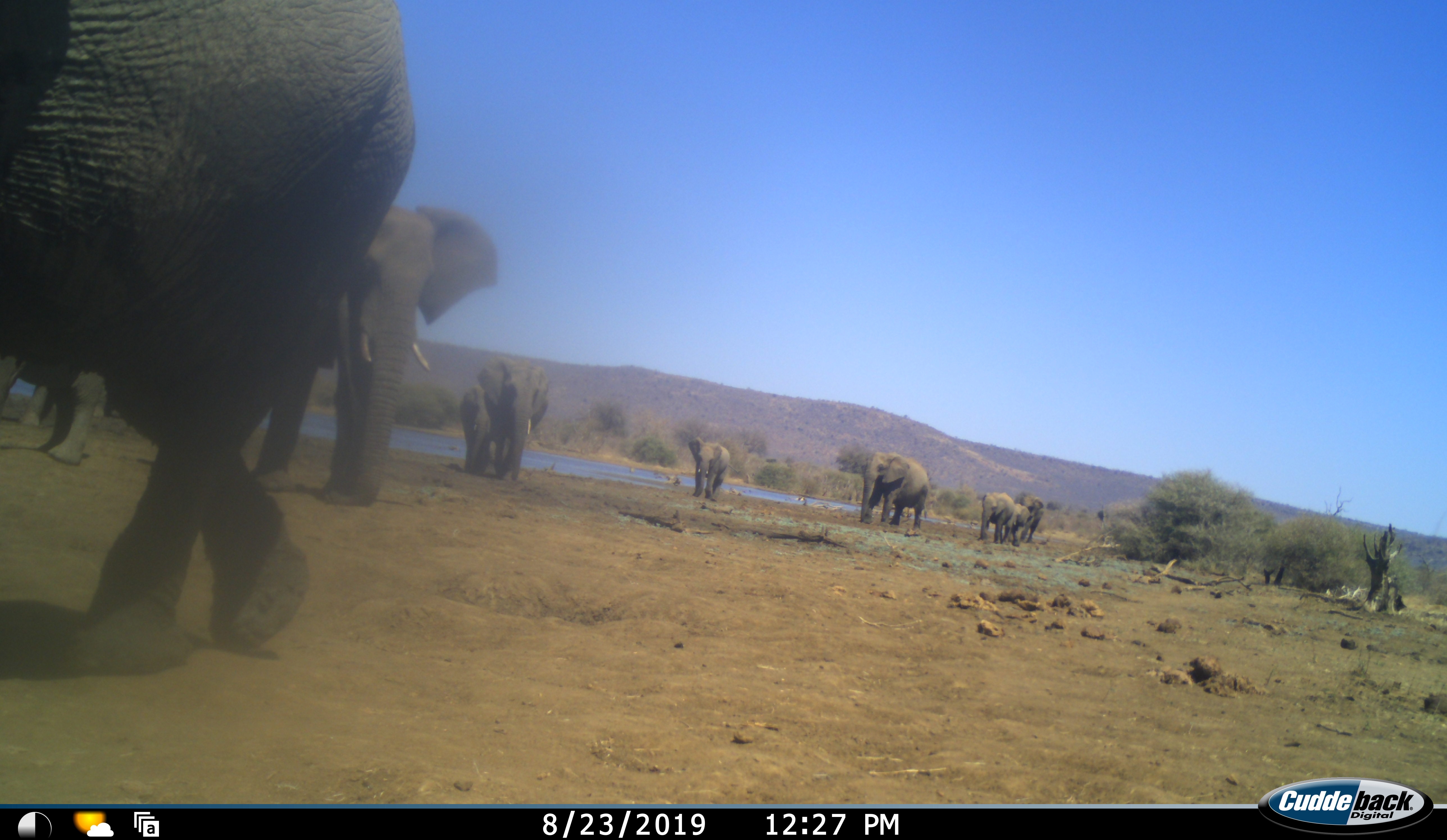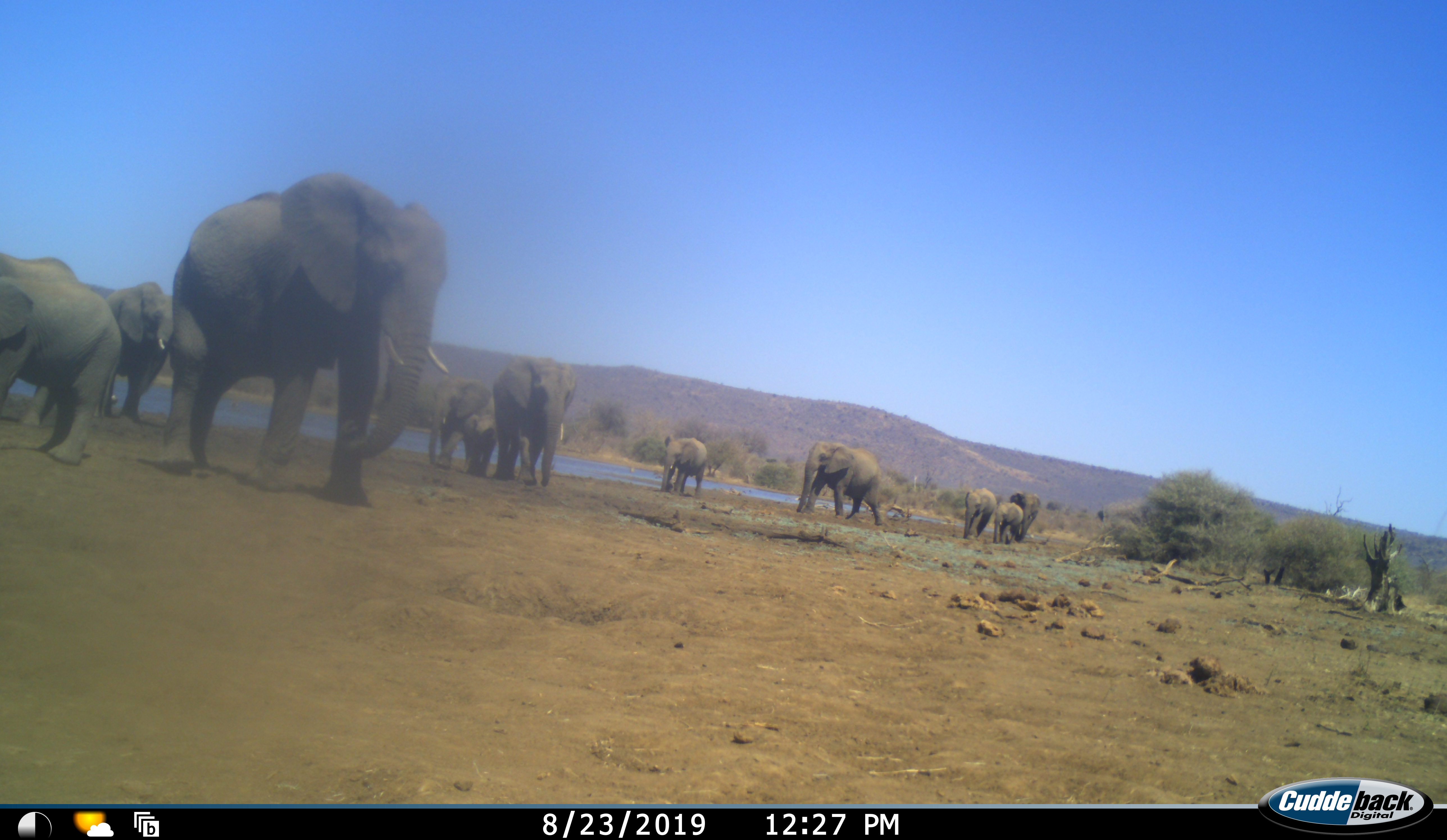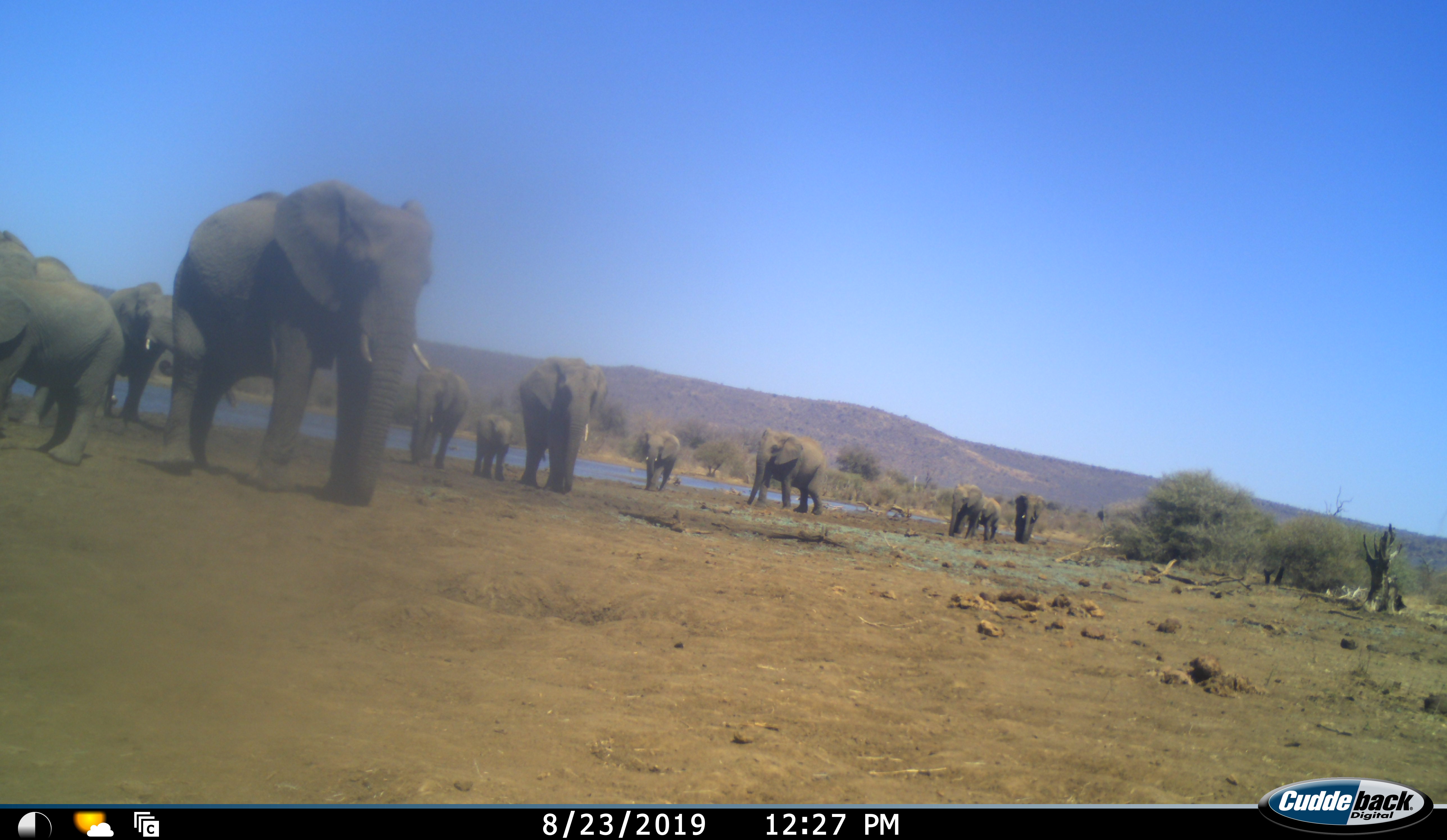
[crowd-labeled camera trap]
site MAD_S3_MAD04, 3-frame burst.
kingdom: Animalia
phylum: Chordata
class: Mammalia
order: Proboscidea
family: Elephantidae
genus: Loxodonta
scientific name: Loxodonta africana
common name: african bush elephant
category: elephant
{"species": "elephant (african bush elephant) (Loxodonta africana)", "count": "10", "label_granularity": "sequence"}